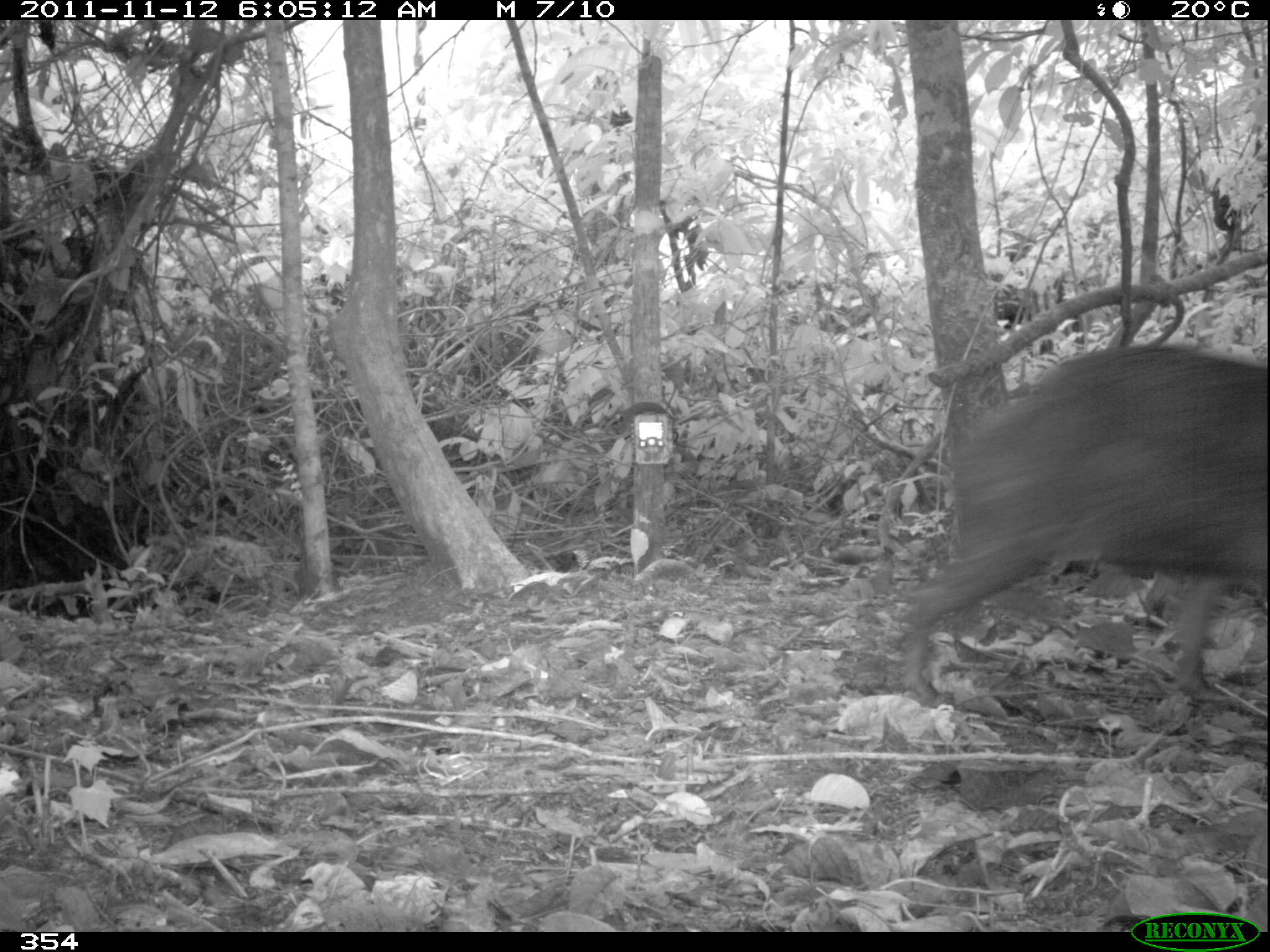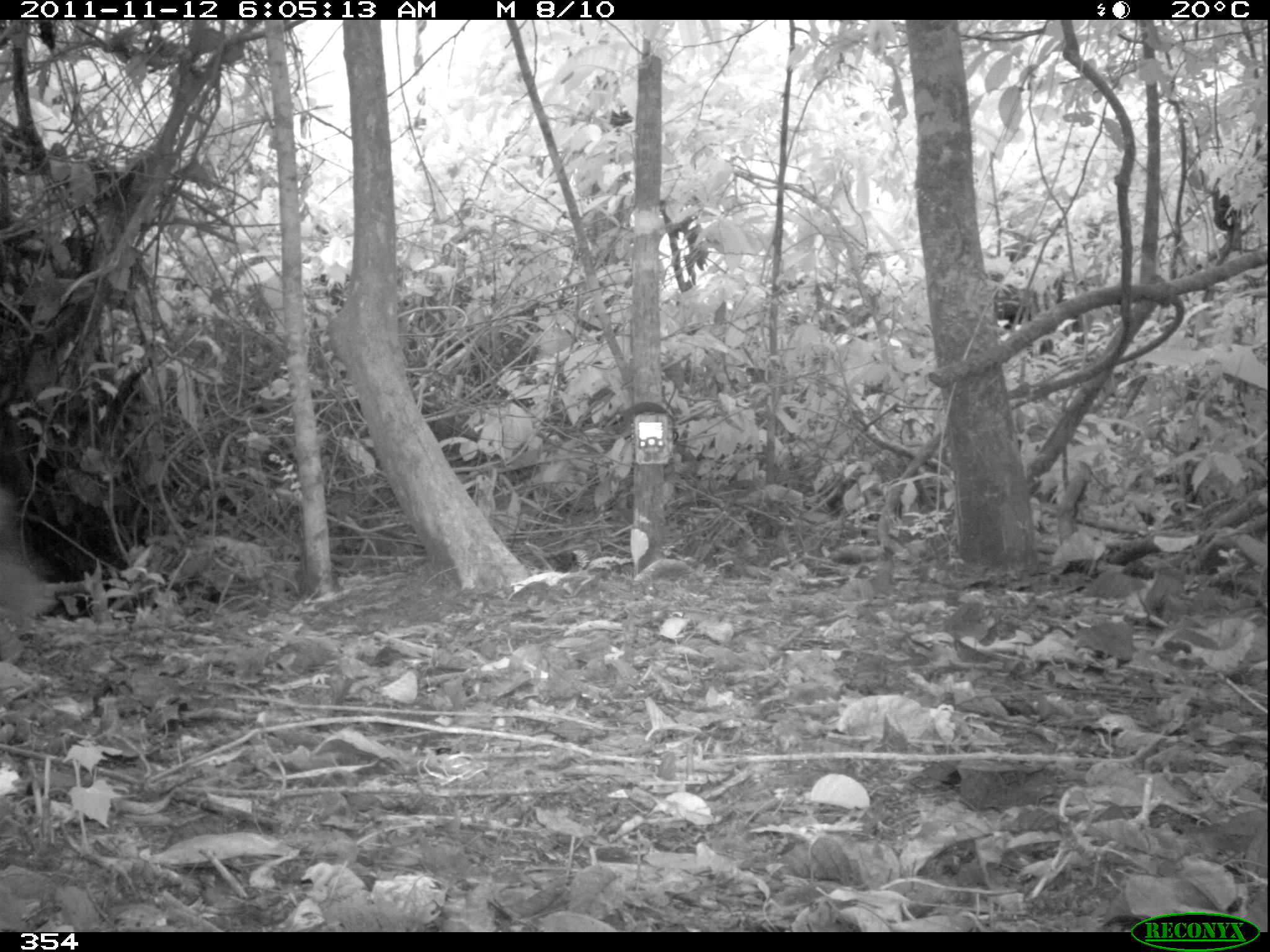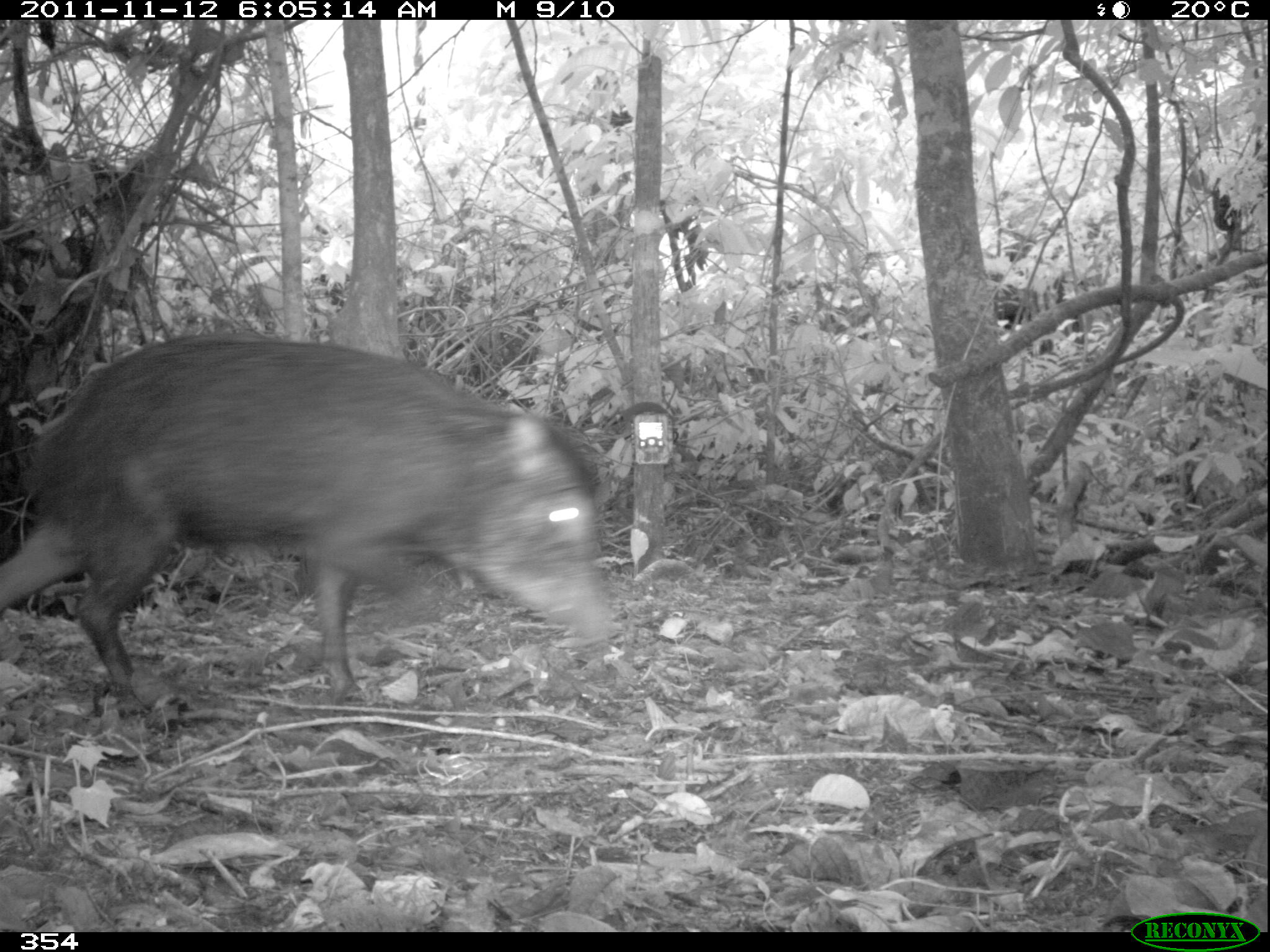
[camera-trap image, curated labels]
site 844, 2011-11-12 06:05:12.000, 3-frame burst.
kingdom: Animalia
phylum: Chordata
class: Mammalia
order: Artiodactyla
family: Tayassuidae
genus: Tayassu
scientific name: Tayassu pecari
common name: white-lipped peccary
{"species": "Tayassu pecari (white-lipped peccary)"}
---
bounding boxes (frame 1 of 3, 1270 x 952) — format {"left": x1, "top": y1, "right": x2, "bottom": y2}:
tayassu pecari: {"left": 899, "top": 343, "right": 1270, "bottom": 703}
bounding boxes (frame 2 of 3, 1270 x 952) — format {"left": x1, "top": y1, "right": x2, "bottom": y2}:
tayassu pecari: {"left": 0, "top": 478, "right": 61, "bottom": 622}